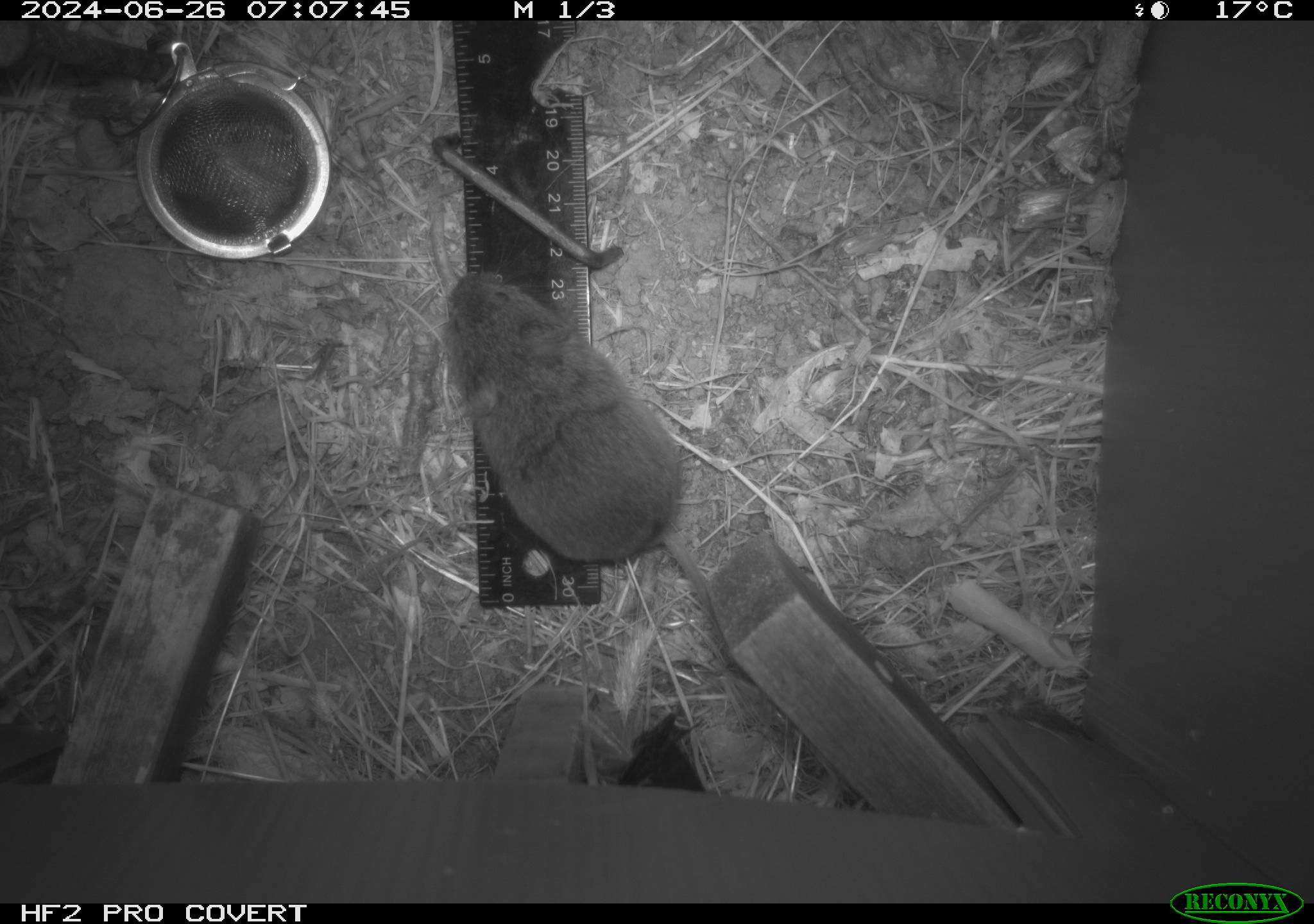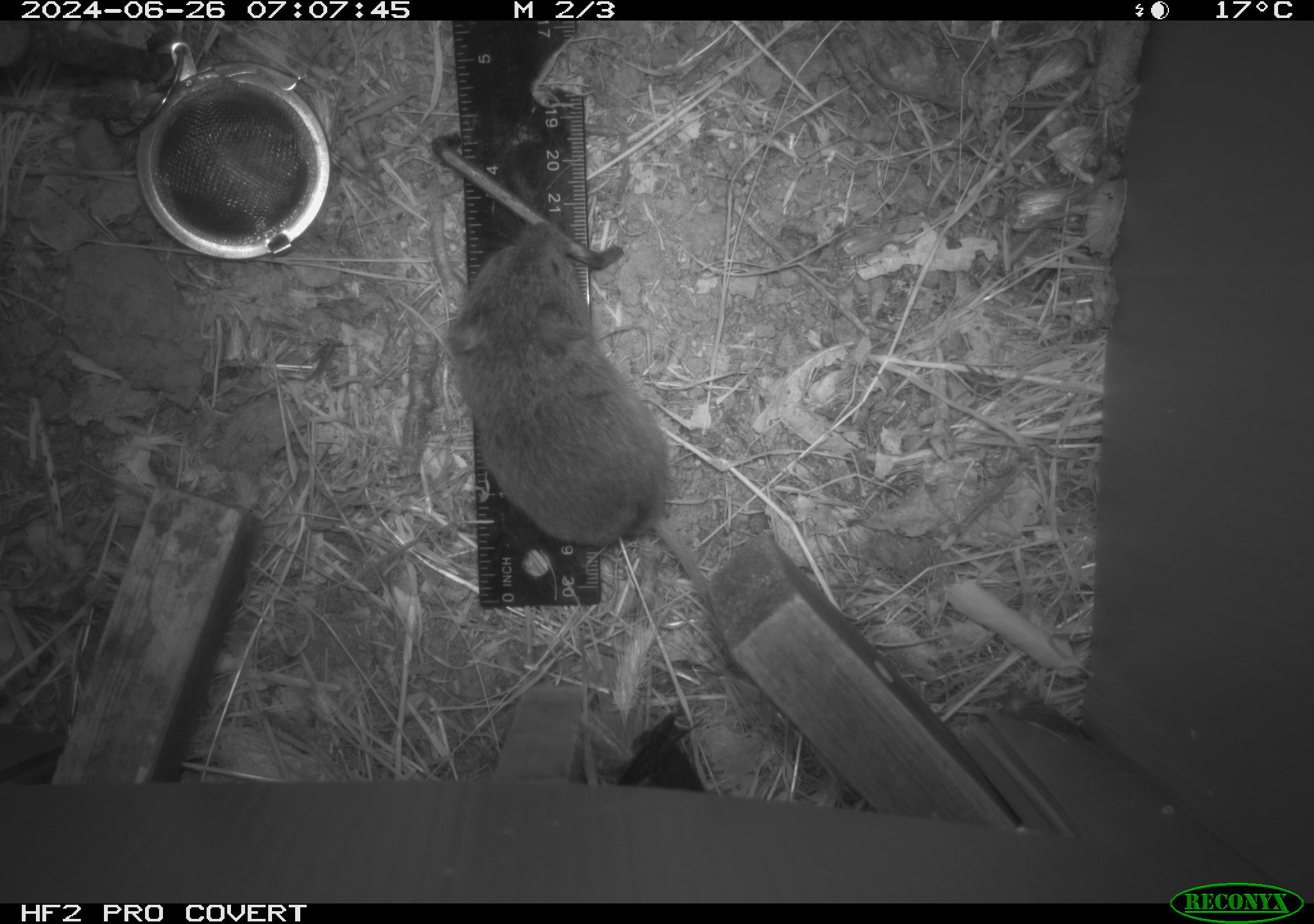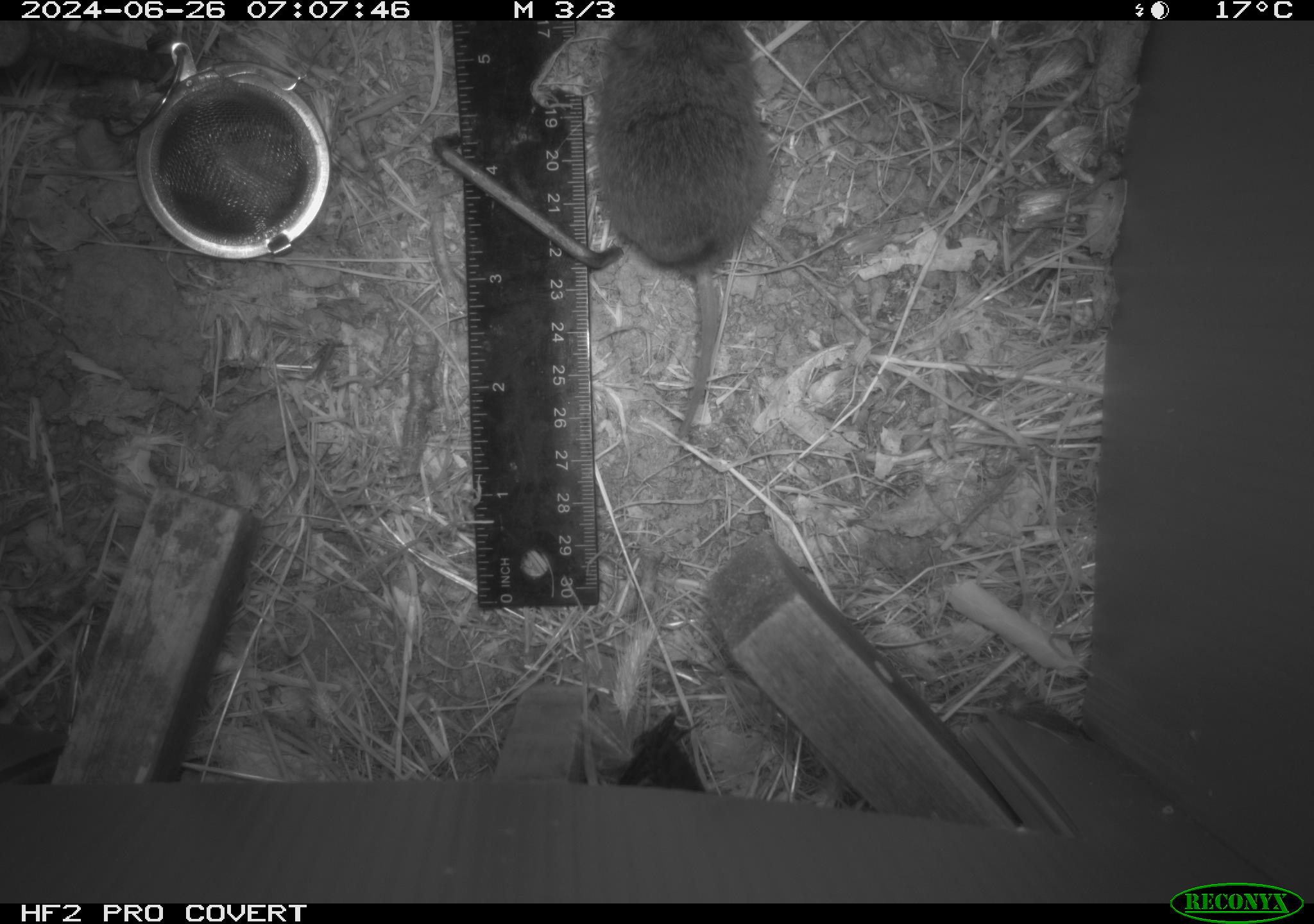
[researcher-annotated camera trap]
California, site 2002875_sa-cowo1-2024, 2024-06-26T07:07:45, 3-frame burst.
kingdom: Animalia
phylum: Chordata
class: Mammalia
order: Rodentia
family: Cricetidae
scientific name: Arvicolinae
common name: voles, lemmings, and muskrats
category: arvicolinae subfamily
Arvicolinae subfamily (voles, lemmings, and muskrats) (Arvicolinae).